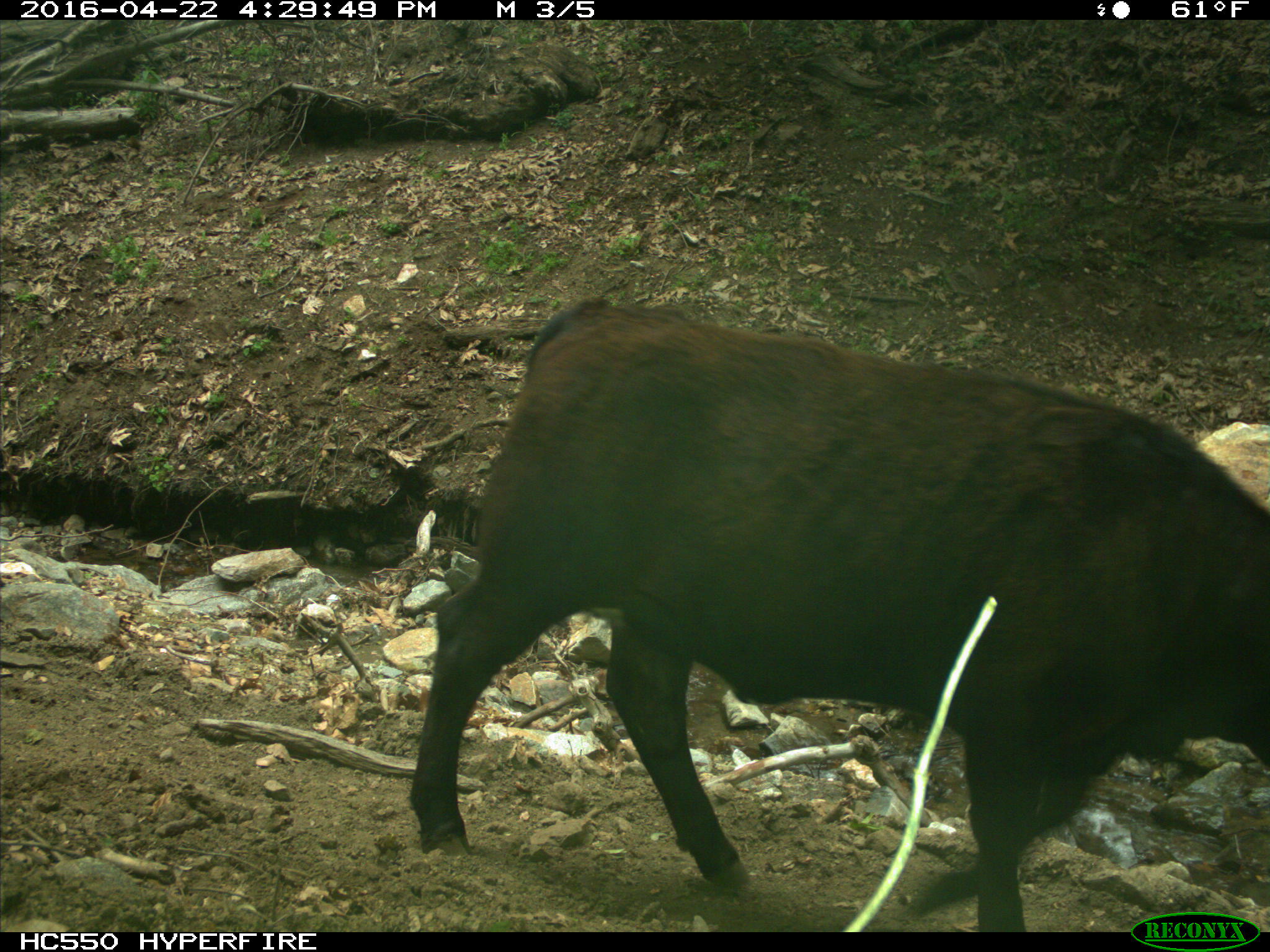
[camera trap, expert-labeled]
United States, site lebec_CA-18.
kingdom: Animalia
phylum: Chordata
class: Mammalia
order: Artiodactyla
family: Bovidae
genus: Bos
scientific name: Bos taurus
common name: domestic cow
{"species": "Bos taurus (domestic cow)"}